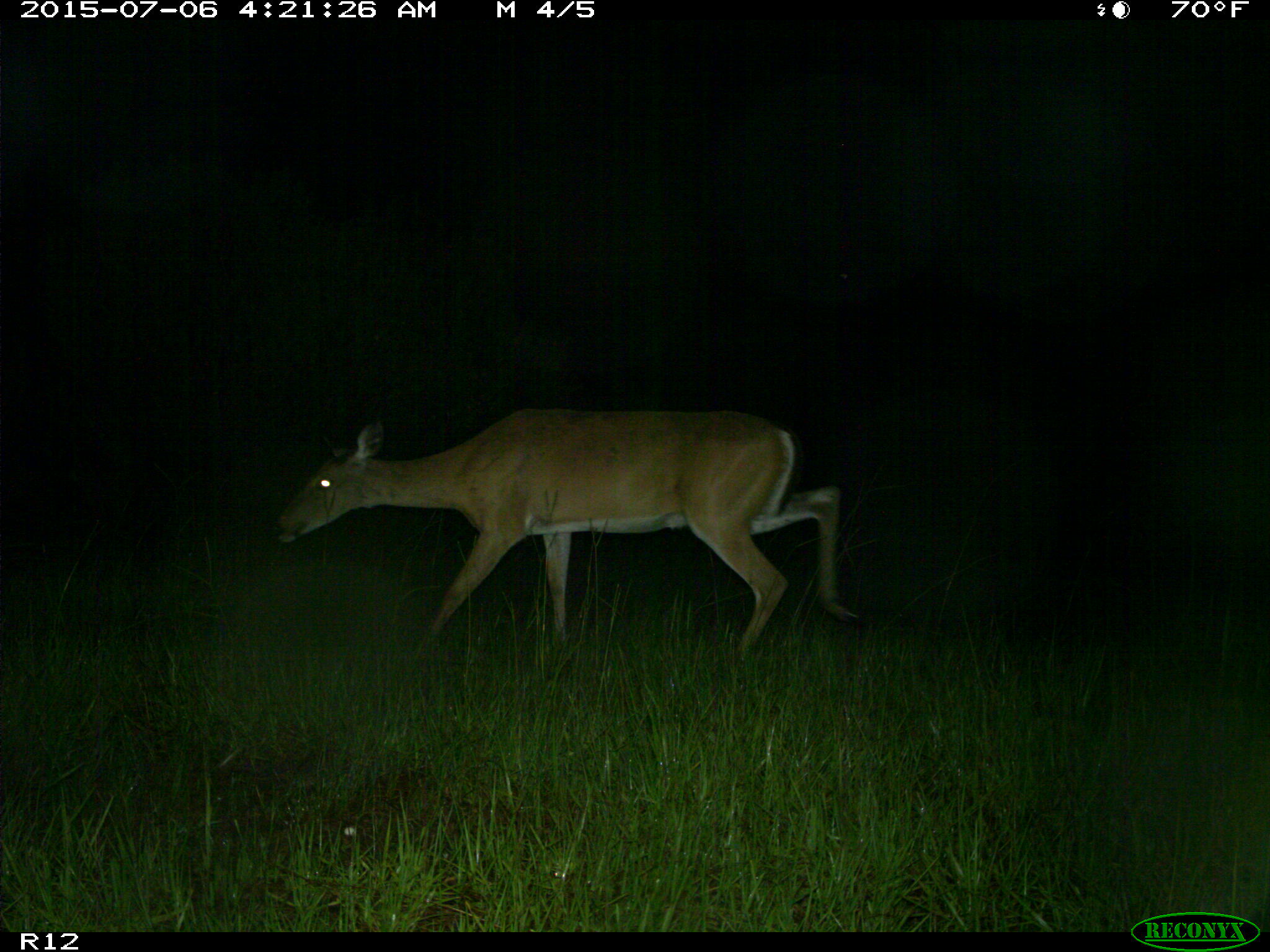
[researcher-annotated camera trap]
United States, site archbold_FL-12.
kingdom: Animalia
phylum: Chordata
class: Mammalia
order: Artiodactyla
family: Cervidae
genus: Odocoileus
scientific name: Odocoileus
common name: deer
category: unidentified deer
Unidentified deer (deer) (Odocoileus).